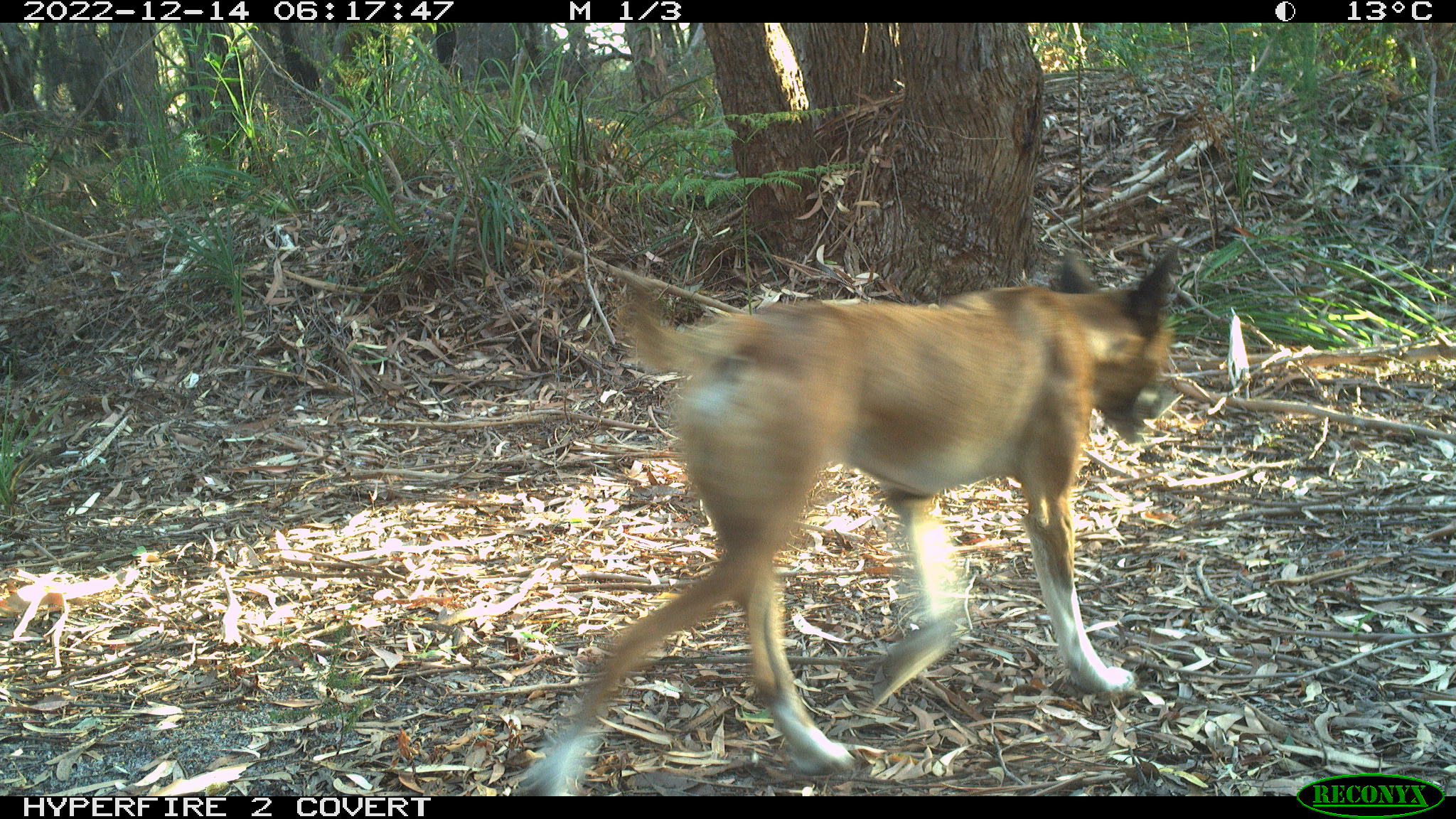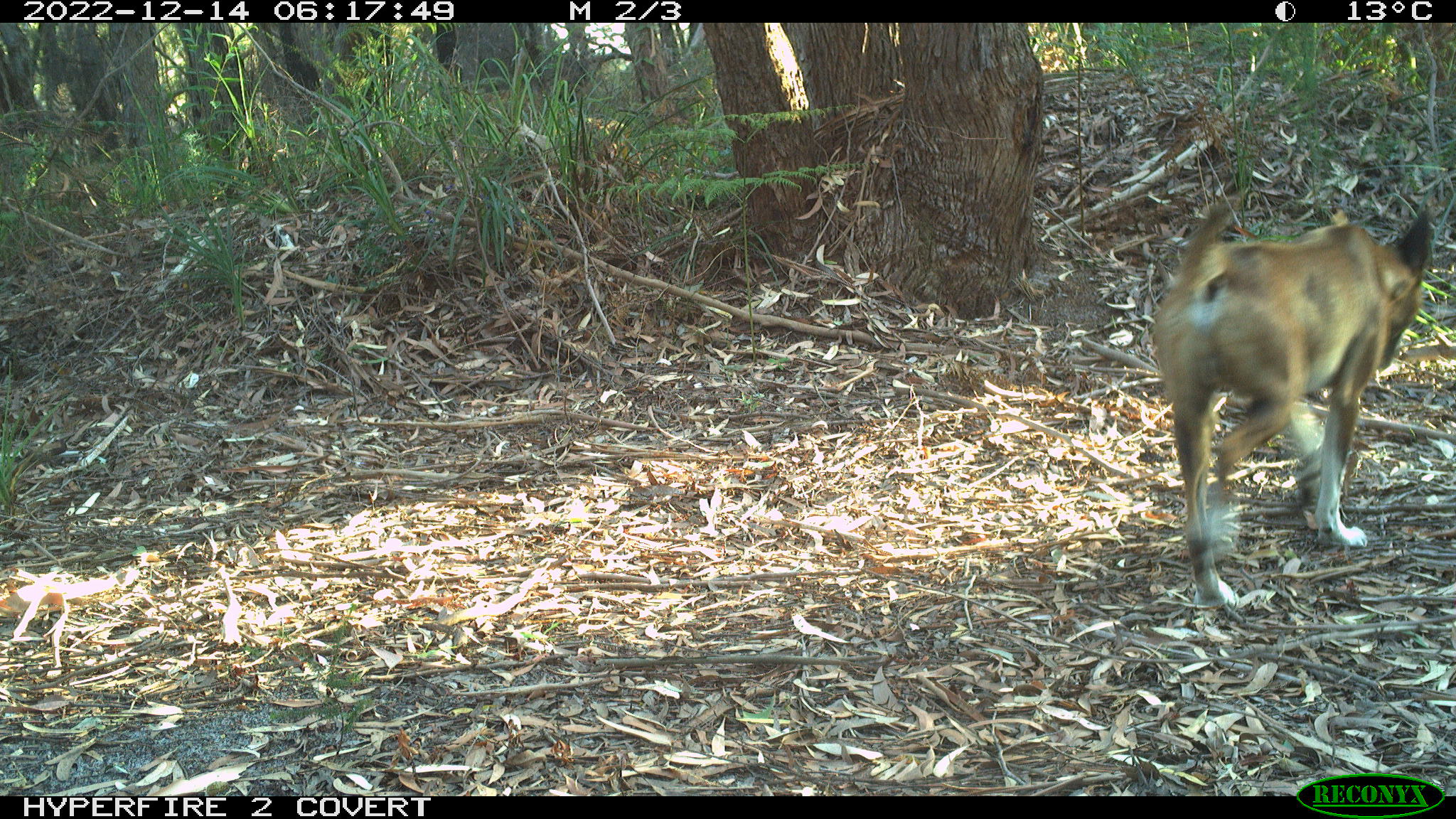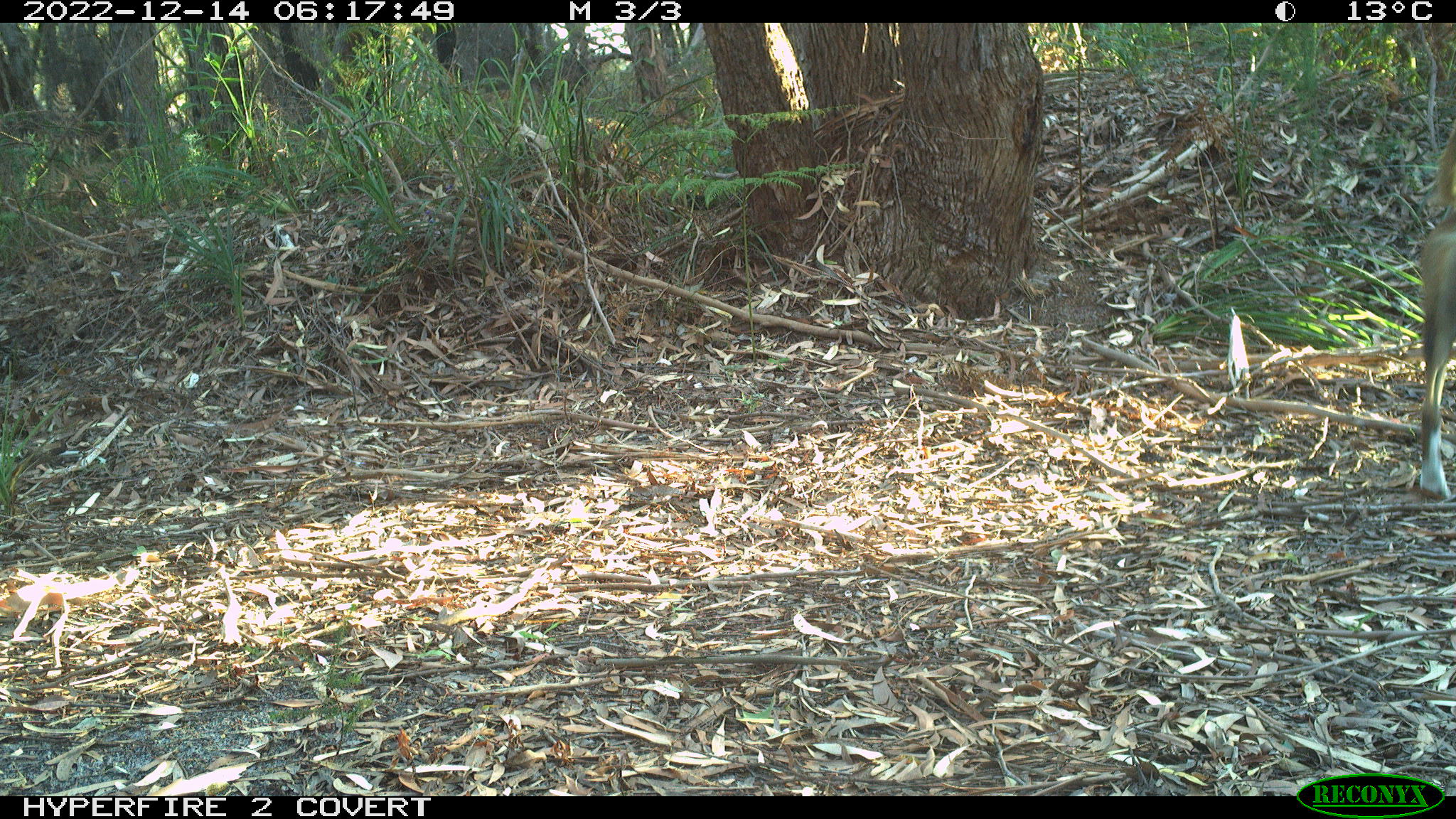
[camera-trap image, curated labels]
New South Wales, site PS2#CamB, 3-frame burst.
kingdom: Animalia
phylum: Chordata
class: Mammalia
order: Carnivora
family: Canidae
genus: Canis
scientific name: Canis familiaris dingo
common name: dingo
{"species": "dingo (Canis familiaris dingo)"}